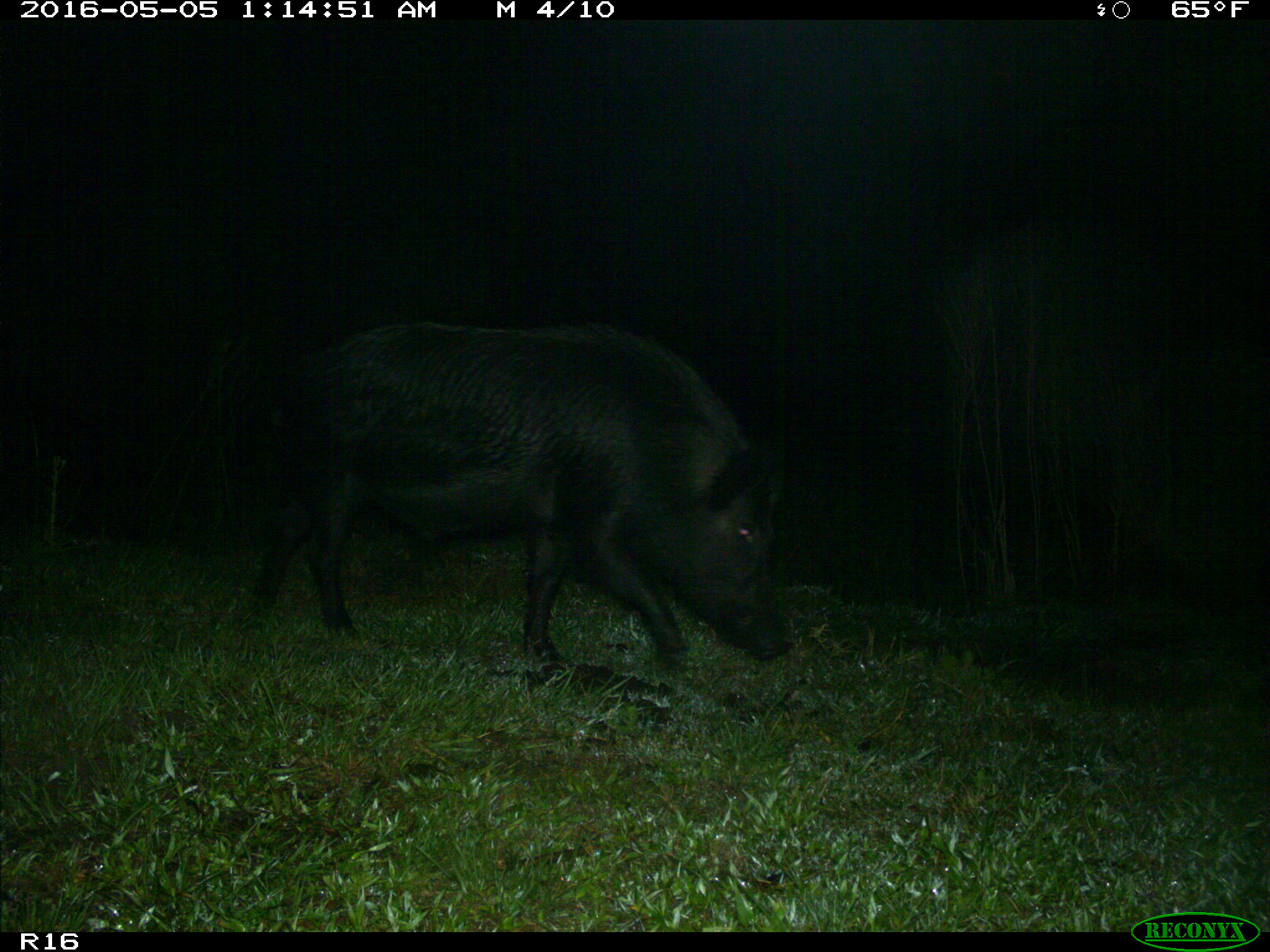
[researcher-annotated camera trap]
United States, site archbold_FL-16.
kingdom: Animalia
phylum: Chordata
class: Mammalia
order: Artiodactyla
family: Suidae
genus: Sus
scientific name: Sus scrofa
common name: wild boar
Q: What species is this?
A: Sus scrofa (wild boar).